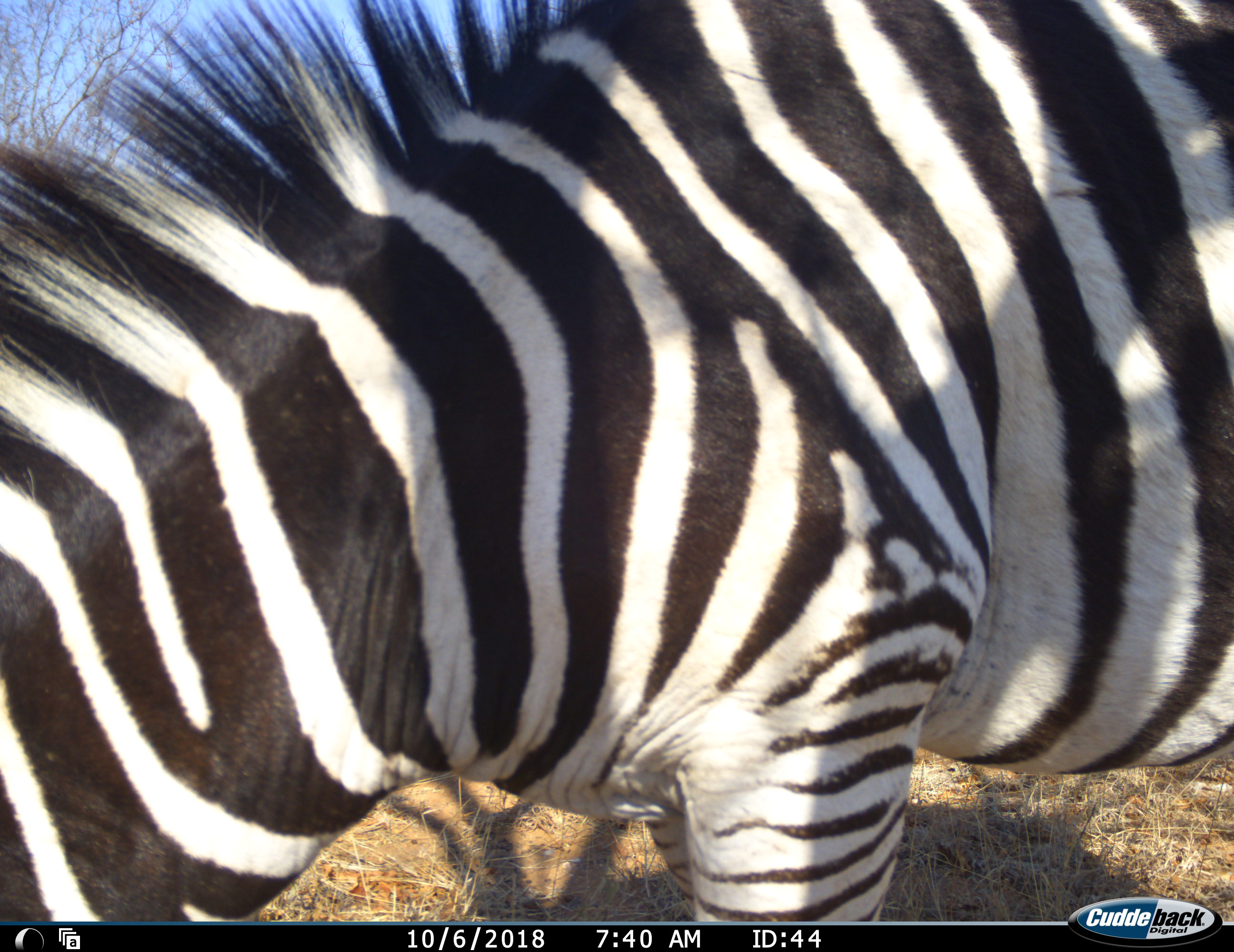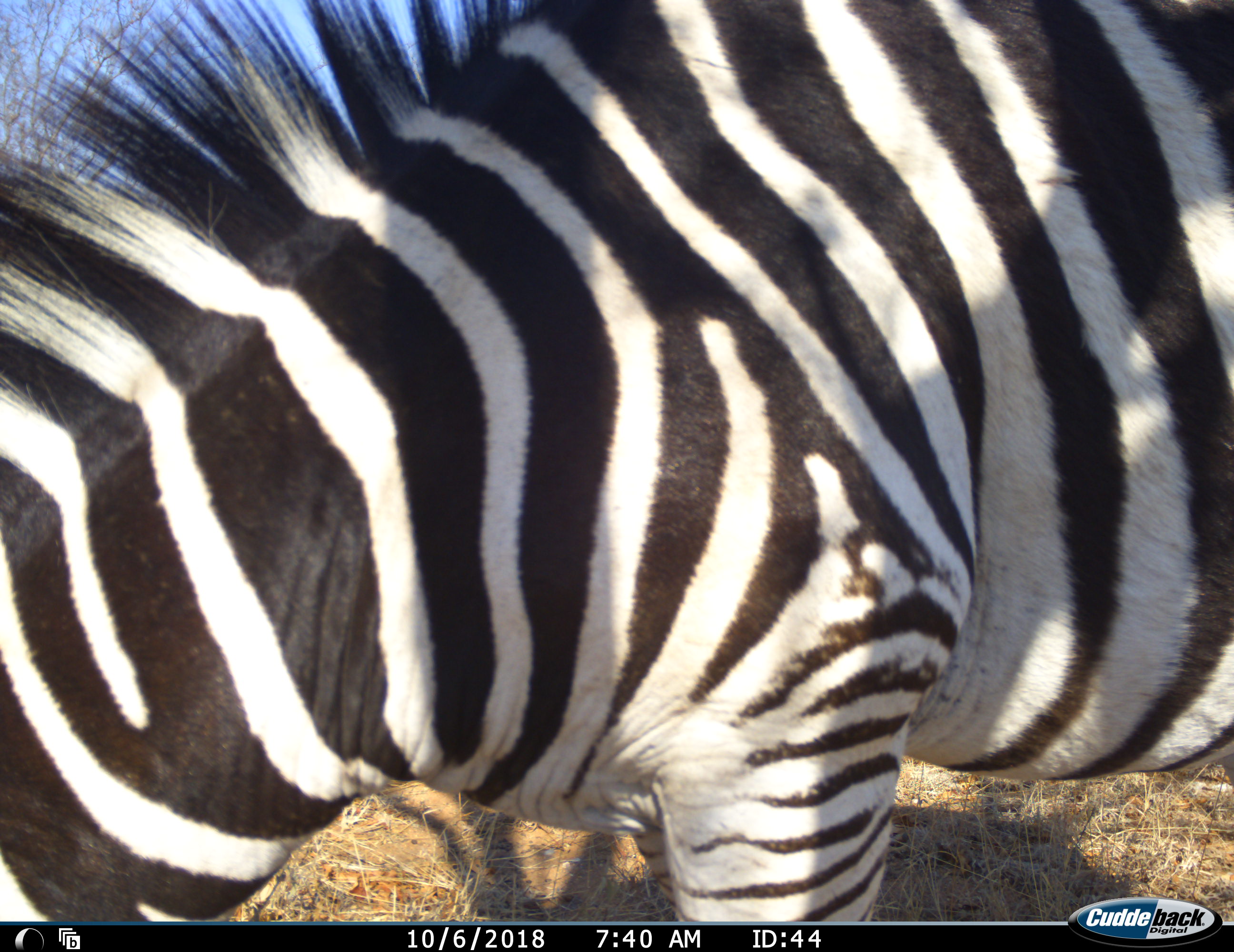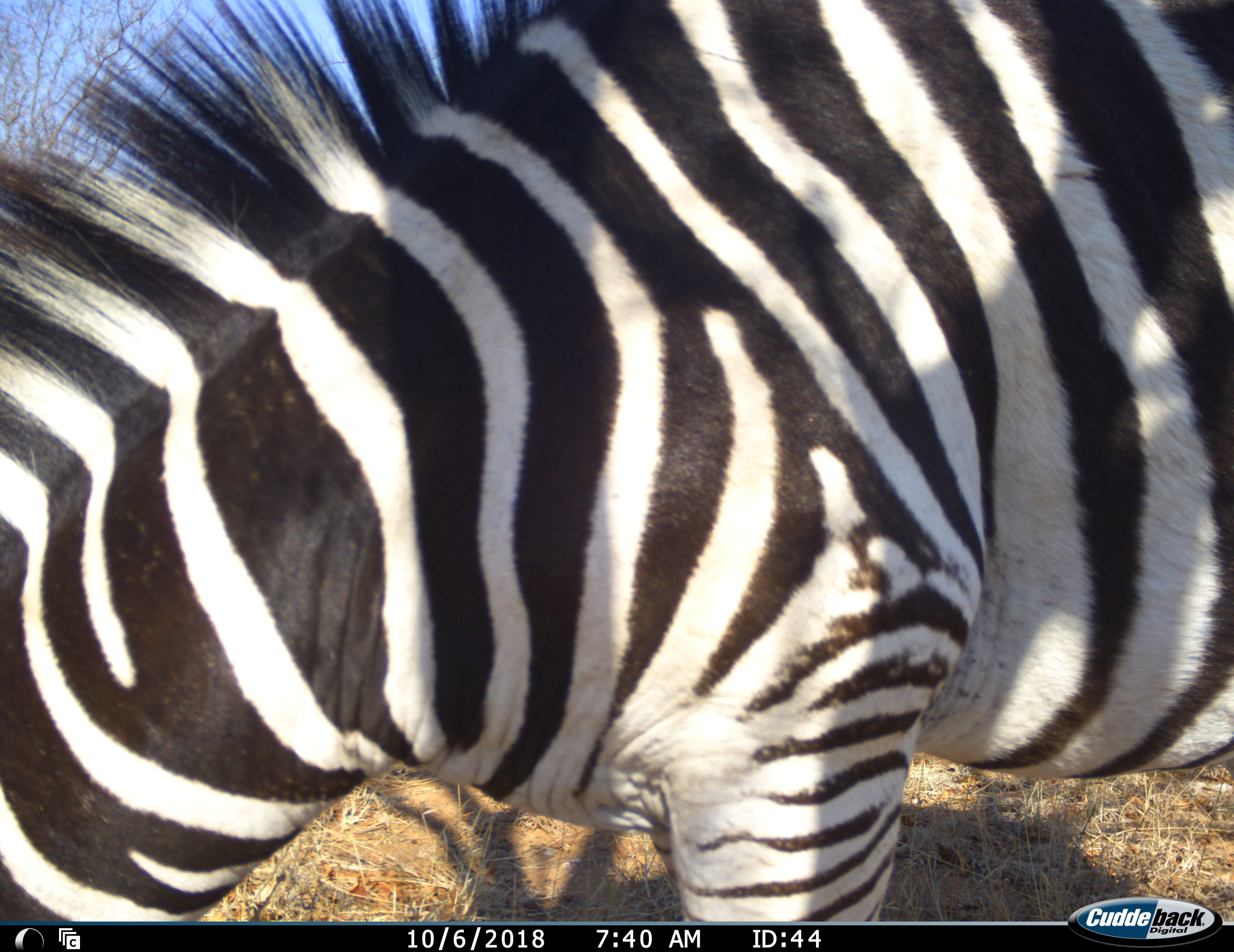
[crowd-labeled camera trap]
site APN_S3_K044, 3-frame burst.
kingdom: Animalia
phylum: Chordata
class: Mammalia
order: Perissodactyla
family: Equidae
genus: Equus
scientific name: Equus quagga burchellii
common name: burchell's zebra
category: zebraburchells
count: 1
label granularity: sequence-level